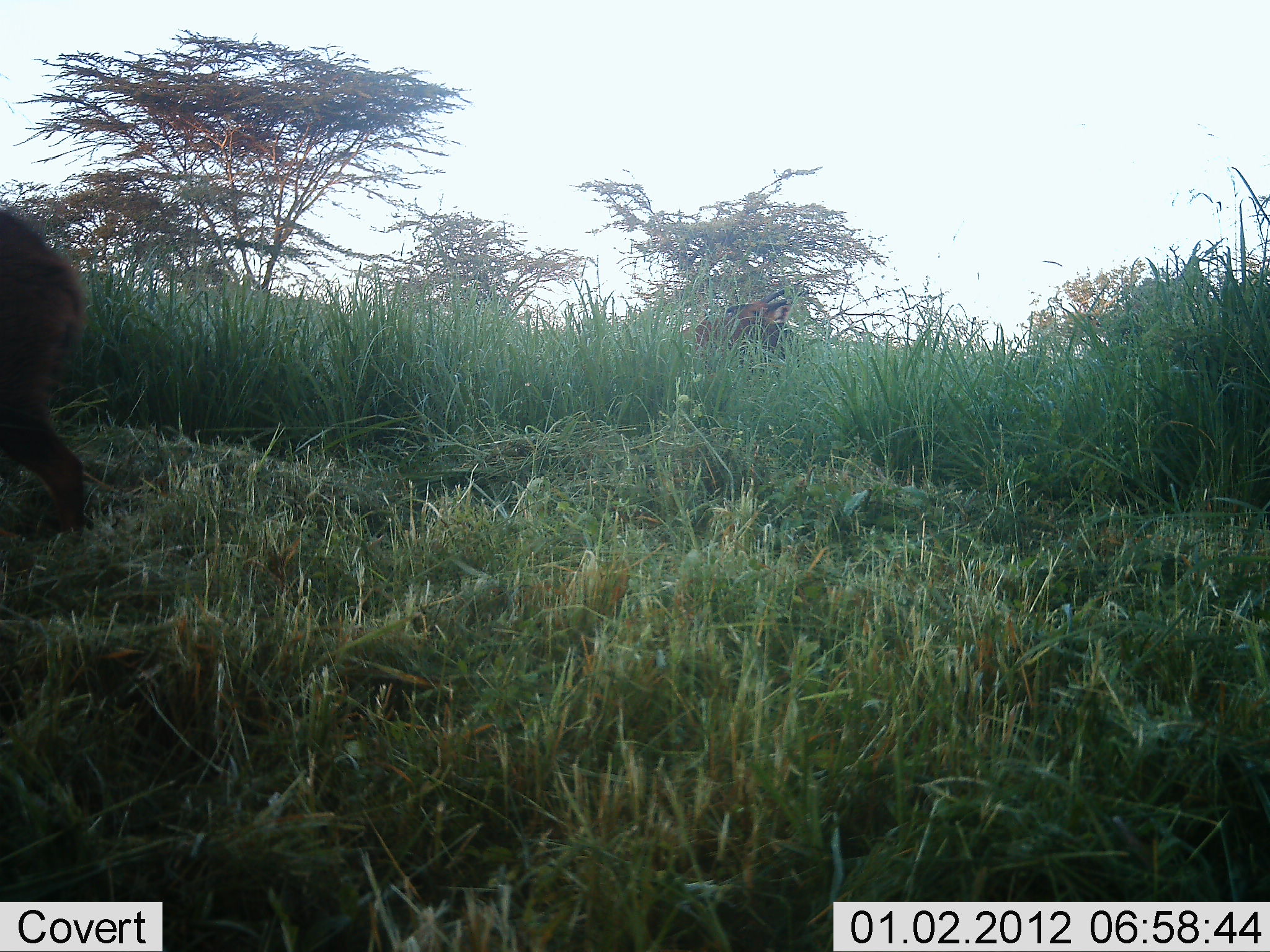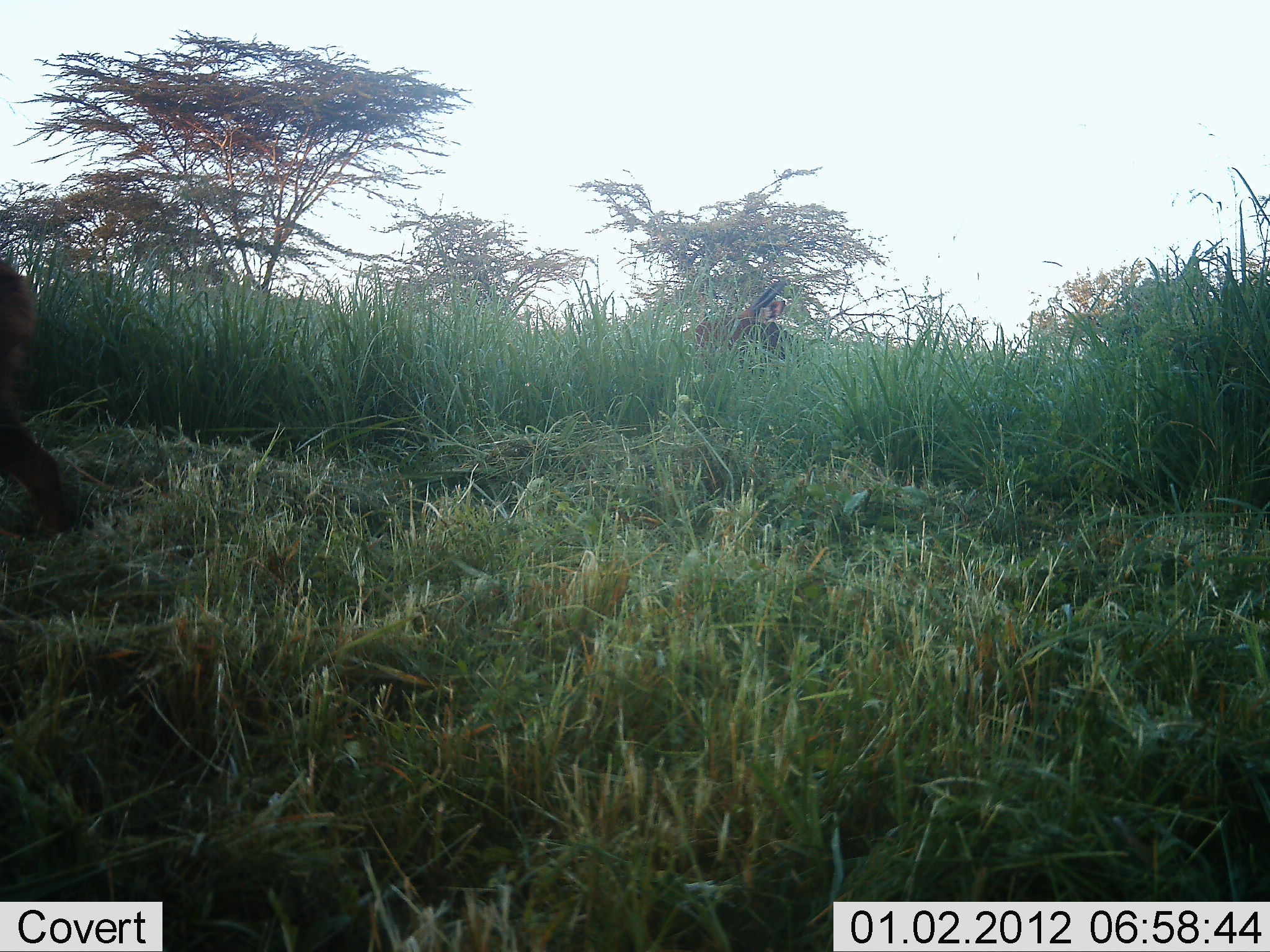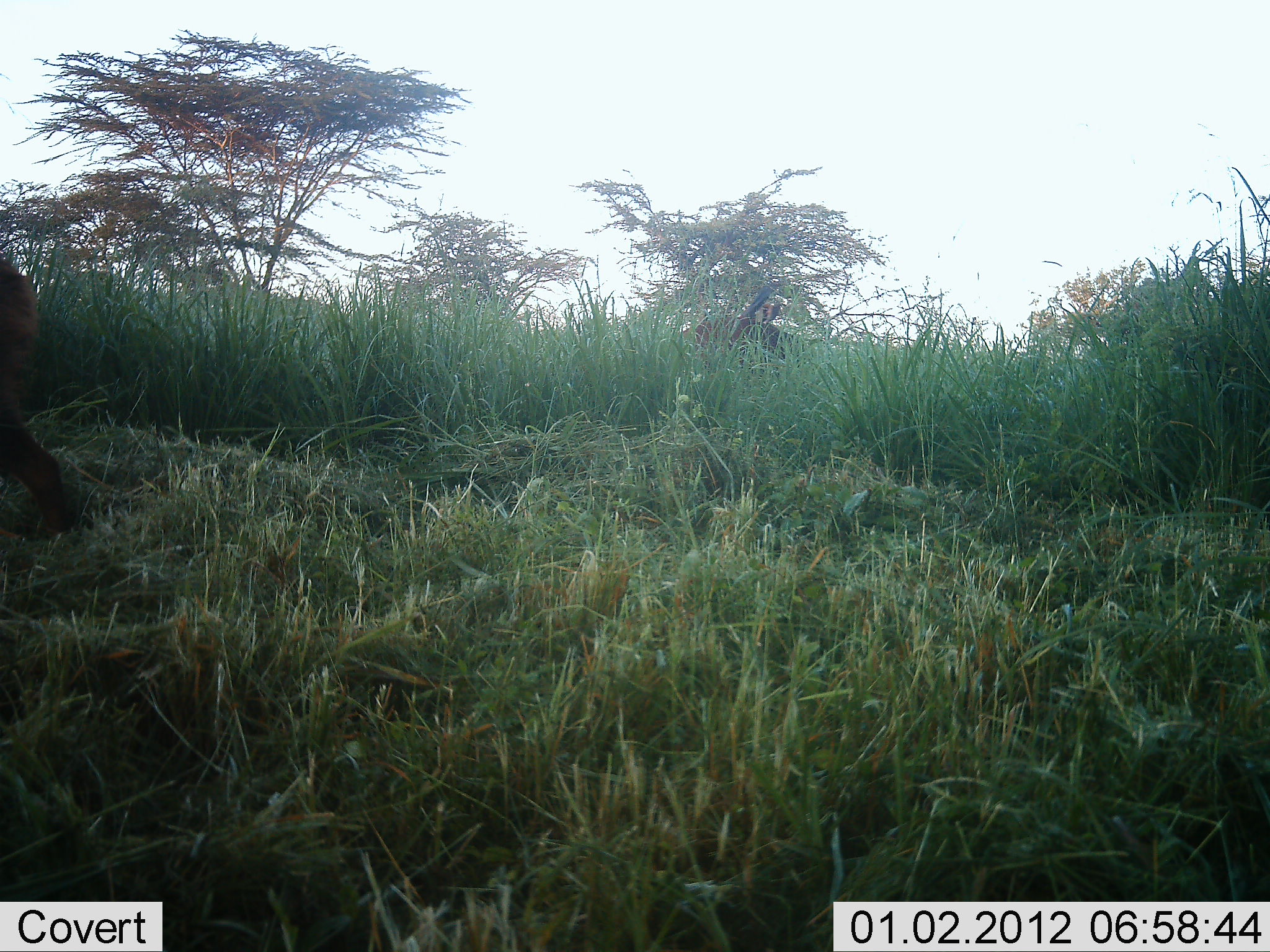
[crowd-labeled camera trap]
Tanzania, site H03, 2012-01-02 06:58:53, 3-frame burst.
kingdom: Animalia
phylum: Chordata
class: Mammalia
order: Artiodactyla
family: Bovidae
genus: Tragelaphus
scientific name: Tragelaphus scriptus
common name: bushbuck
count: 2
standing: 40%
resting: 0%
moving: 80%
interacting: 0%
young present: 0%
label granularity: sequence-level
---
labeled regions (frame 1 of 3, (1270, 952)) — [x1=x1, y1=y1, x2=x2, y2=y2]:
animal: [x1=0, y1=200, x2=95, y2=559]; [x1=687, y1=283, x2=821, y2=367]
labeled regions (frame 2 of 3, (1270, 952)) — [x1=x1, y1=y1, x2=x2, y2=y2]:
animal: [x1=0, y1=257, x2=95, y2=559]; [x1=687, y1=283, x2=821, y2=367]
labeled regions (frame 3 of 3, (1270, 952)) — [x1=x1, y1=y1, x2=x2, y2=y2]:
animal: [x1=0, y1=249, x2=95, y2=559]; [x1=687, y1=283, x2=821, y2=367]